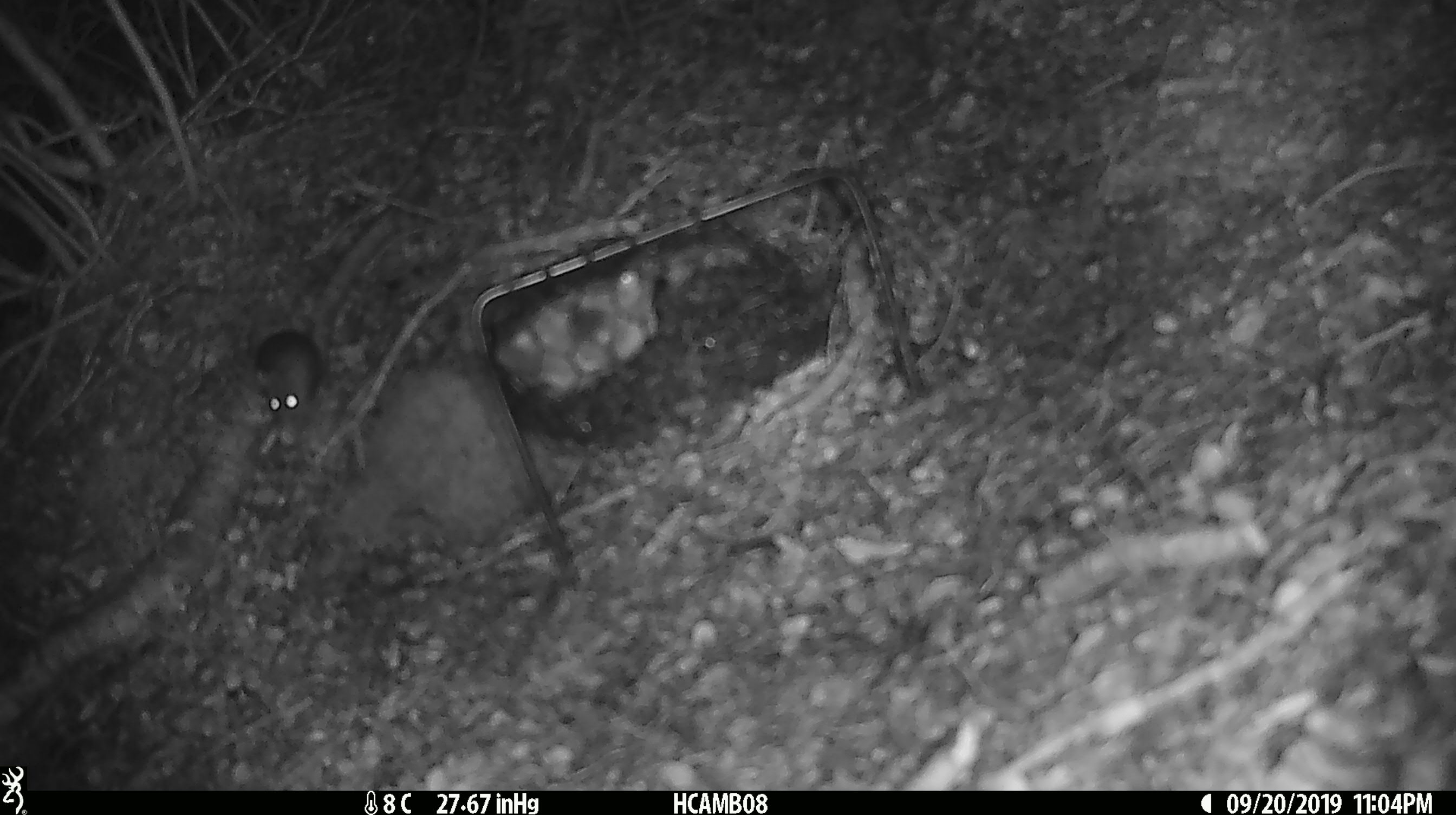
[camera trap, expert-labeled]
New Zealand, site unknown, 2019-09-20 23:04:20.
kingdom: Animalia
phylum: Chordata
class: Mammalia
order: Rodentia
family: Muridae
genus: Mus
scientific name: Mus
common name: mouse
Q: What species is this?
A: Mouse (Mus).